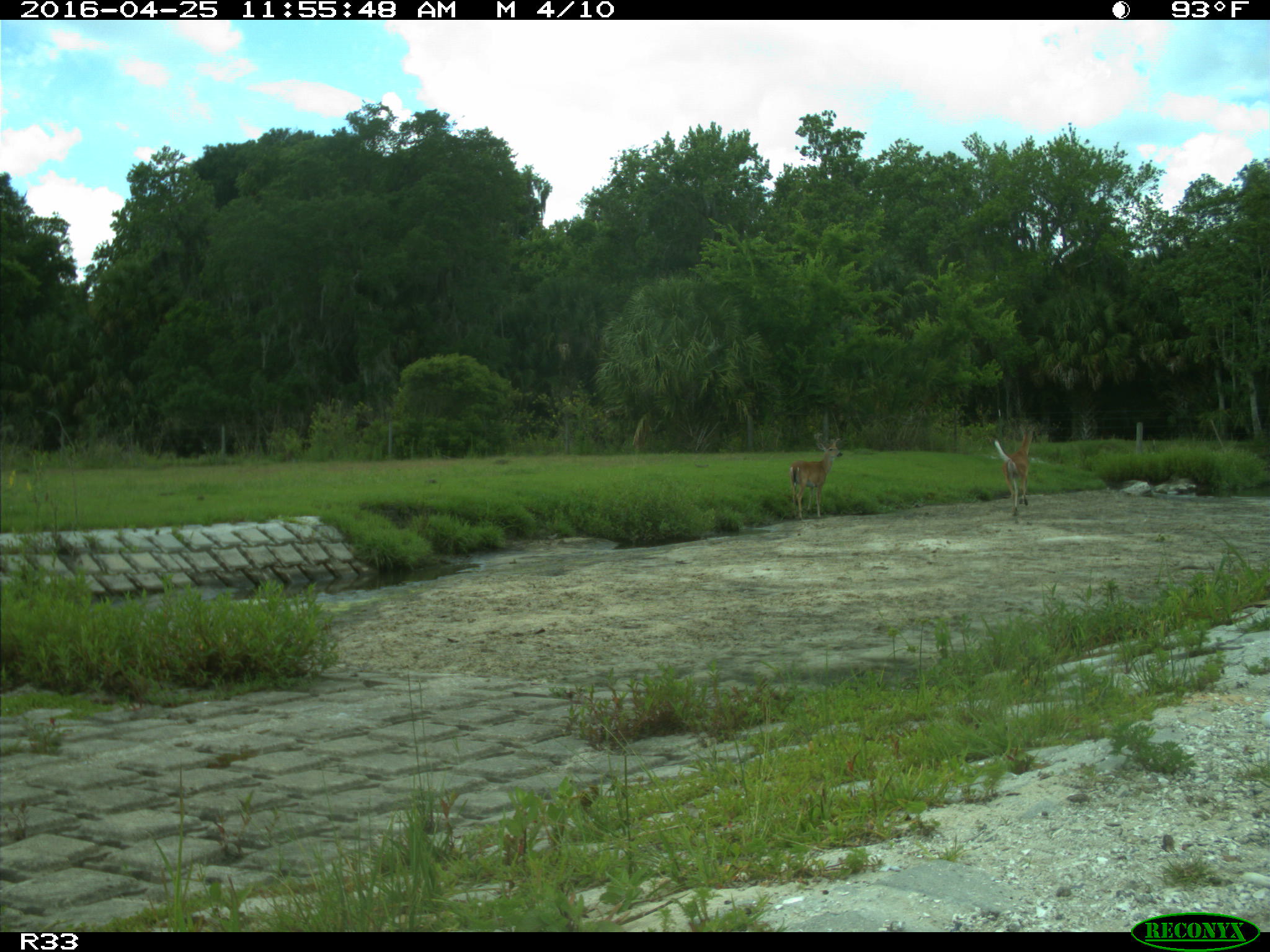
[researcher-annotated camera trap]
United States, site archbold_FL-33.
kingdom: Animalia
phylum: Chordata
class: Mammalia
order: Artiodactyla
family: Cervidae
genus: Odocoileus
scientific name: Odocoileus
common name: deer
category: unidentified deer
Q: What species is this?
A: Unidentified deer (deer) (Odocoileus).